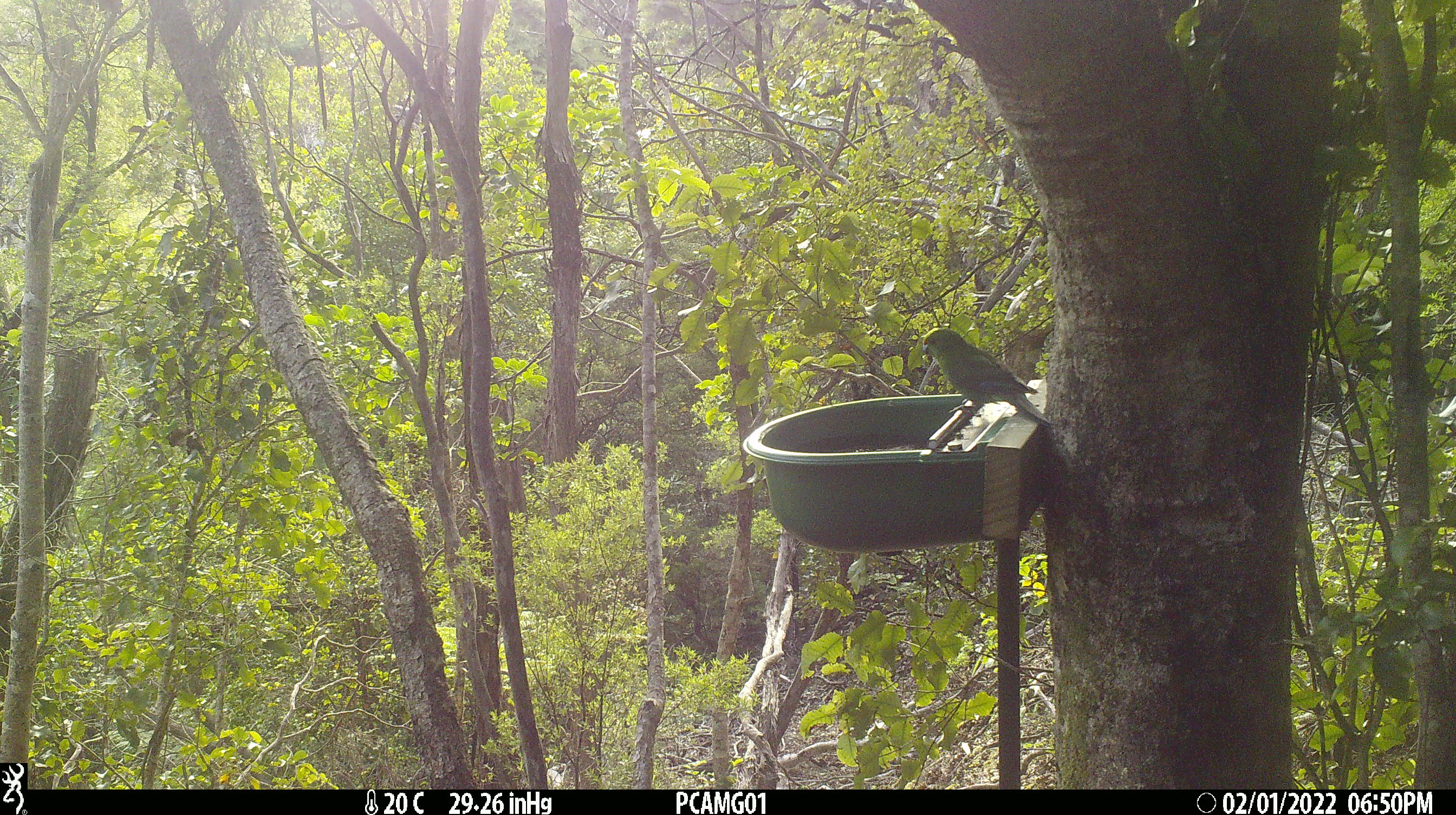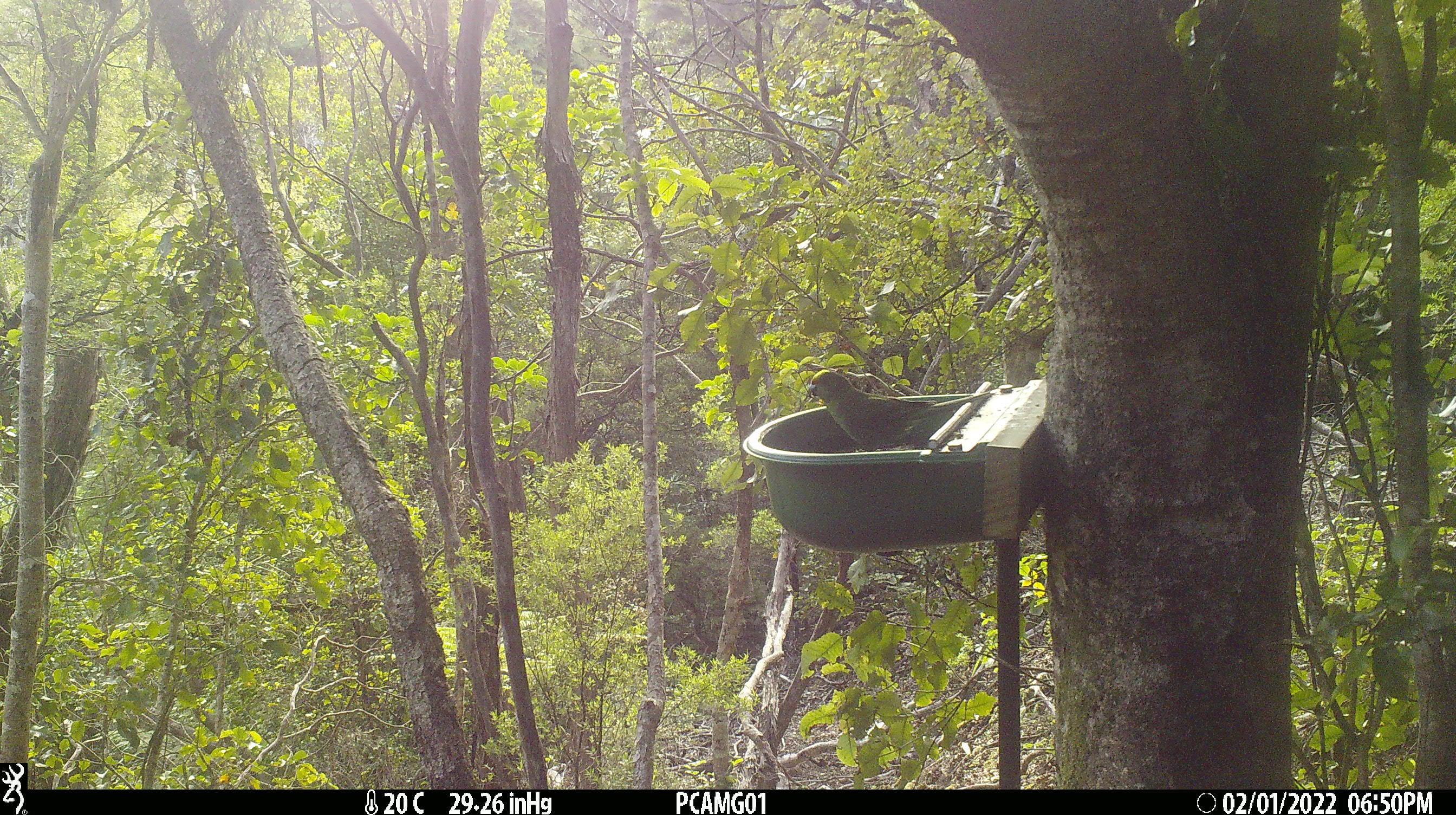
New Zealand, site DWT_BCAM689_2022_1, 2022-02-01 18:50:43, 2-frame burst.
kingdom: Animalia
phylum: Chordata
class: Aves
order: Psittaciformes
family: Psittaculidae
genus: Cyanoramphus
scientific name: Cyanoramphus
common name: parakeet